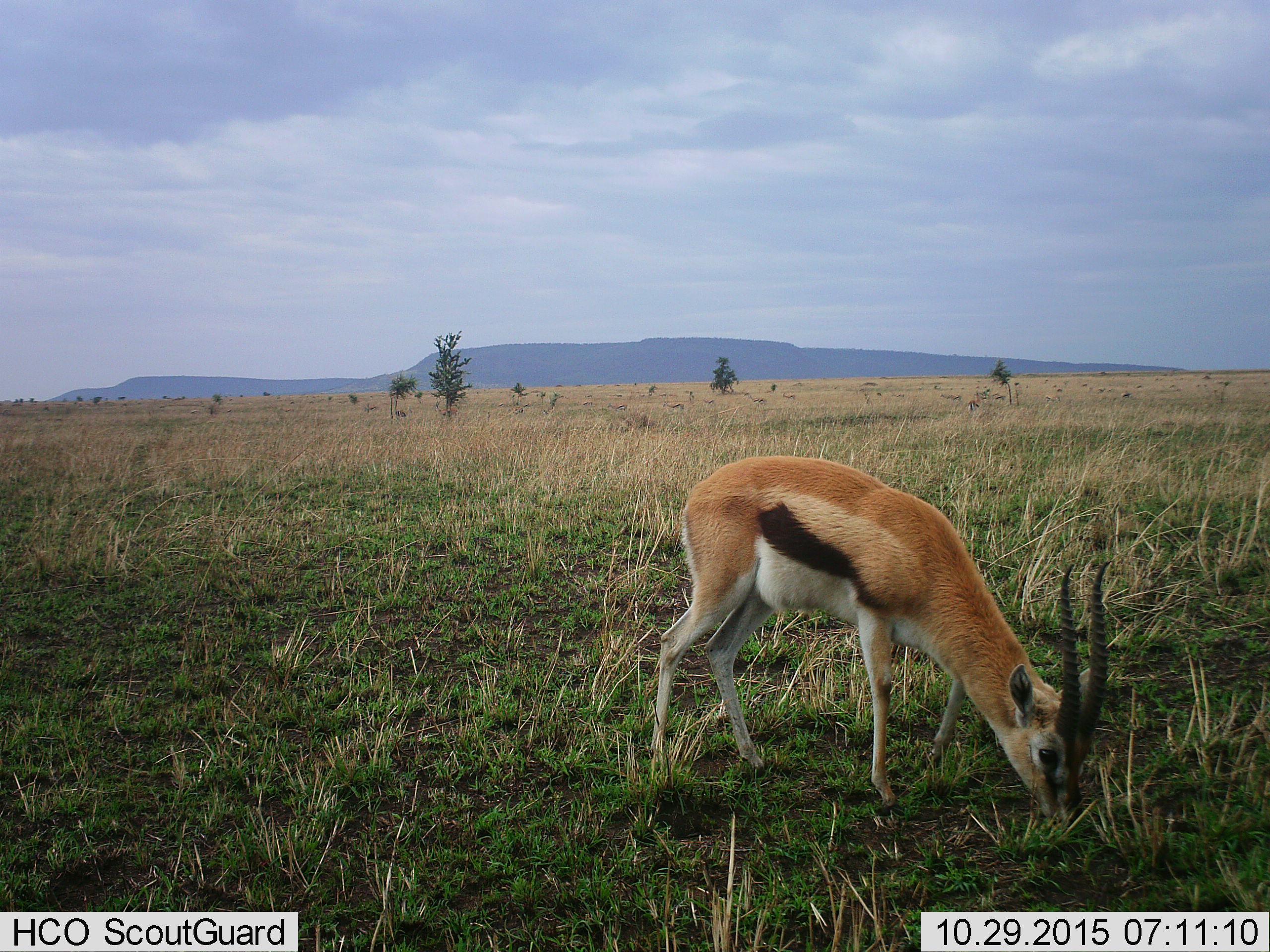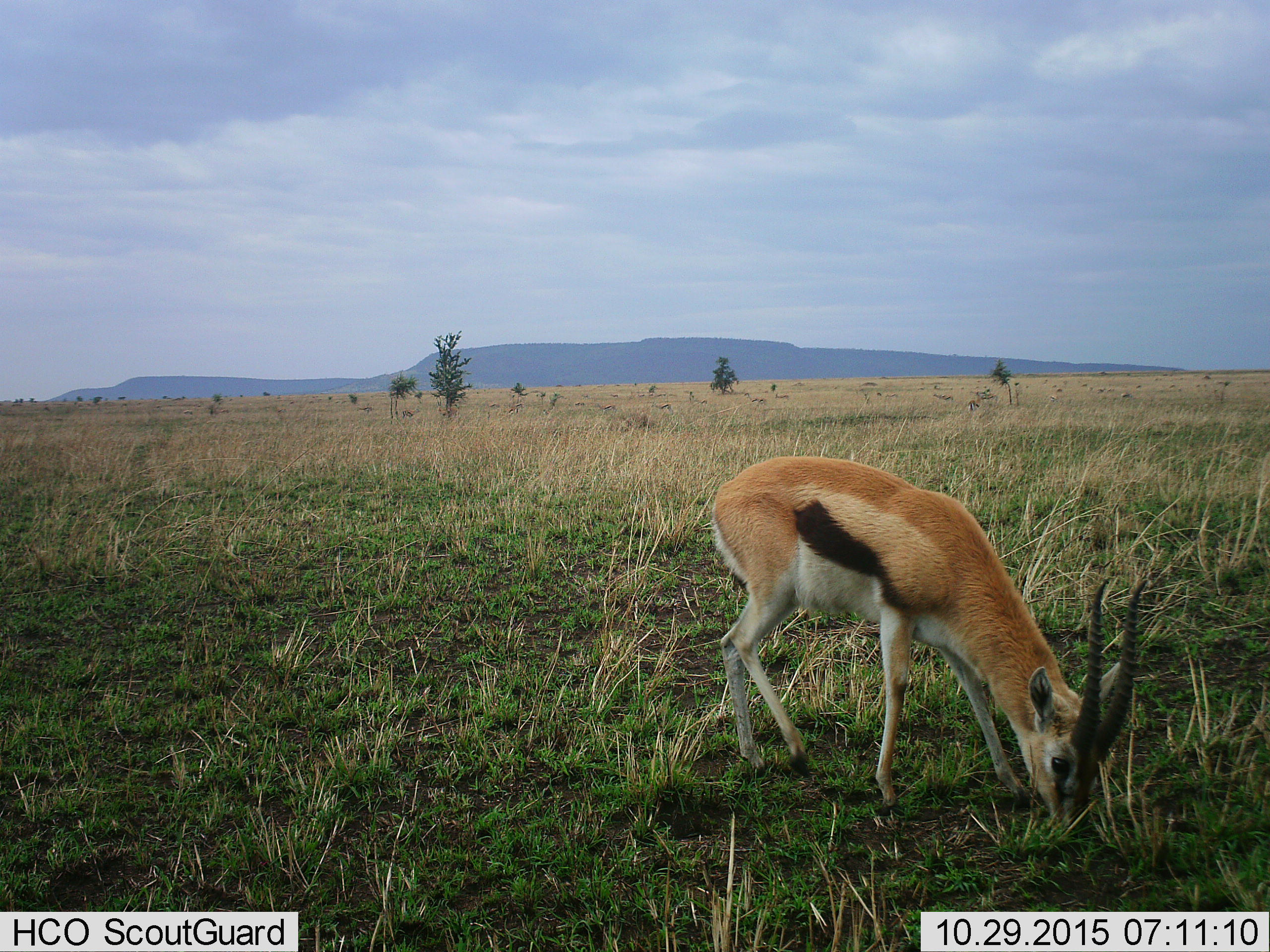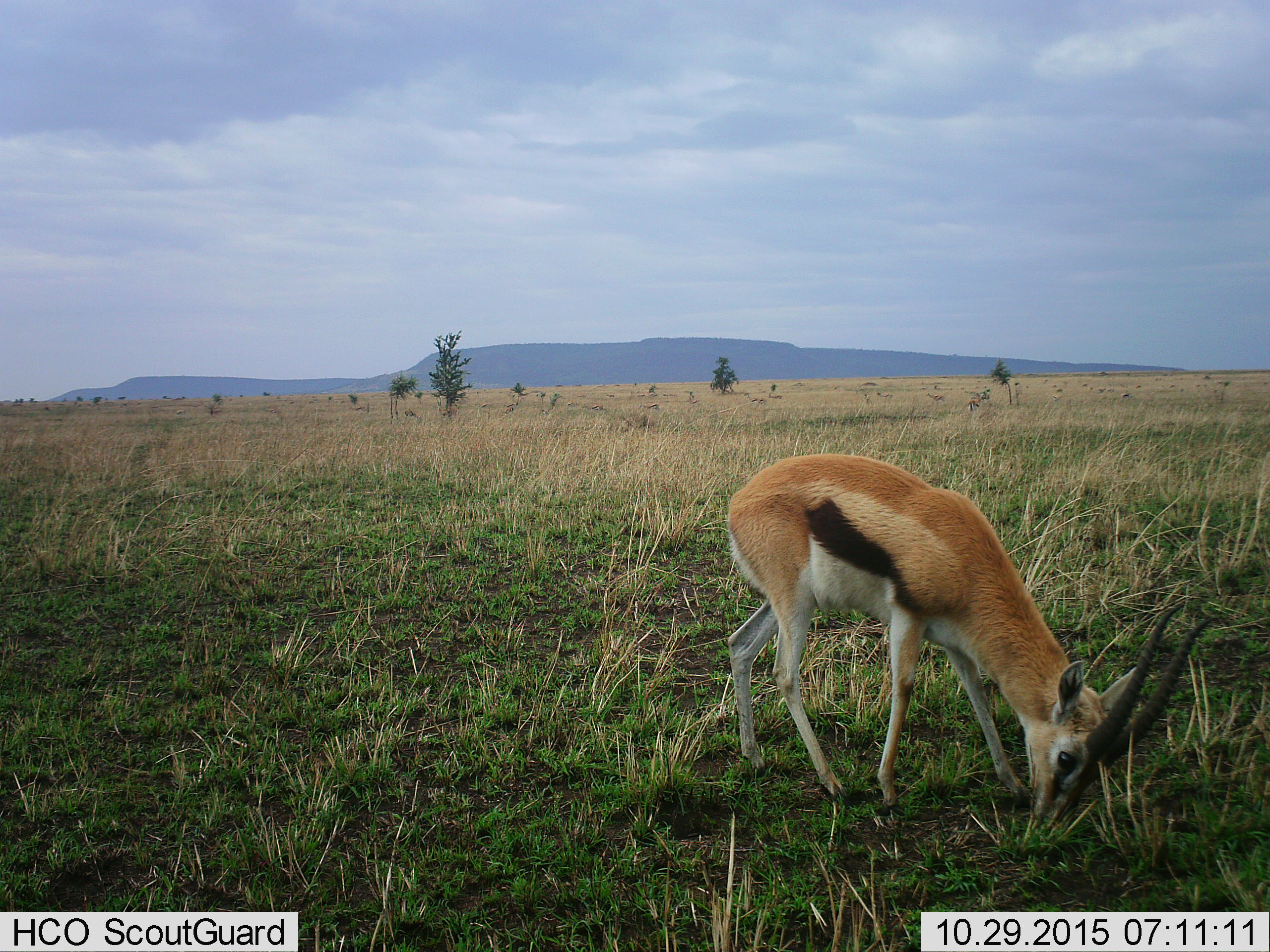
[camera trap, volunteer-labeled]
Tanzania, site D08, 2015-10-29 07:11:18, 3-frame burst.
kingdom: Animalia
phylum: Chordata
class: Mammalia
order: Artiodactyla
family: Bovidae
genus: Eudorcas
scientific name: Eudorcas thomsonii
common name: thomson's gazelle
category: gazellethomsons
Gazellethomsons (thomson's gazelle) (Eudorcas thomsonii), count 11-50. Behavior (volunteer vote fractions): standing 41%, resting 0%, moving 35%, interacting 0%. Young present (vote fraction): 0%. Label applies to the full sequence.